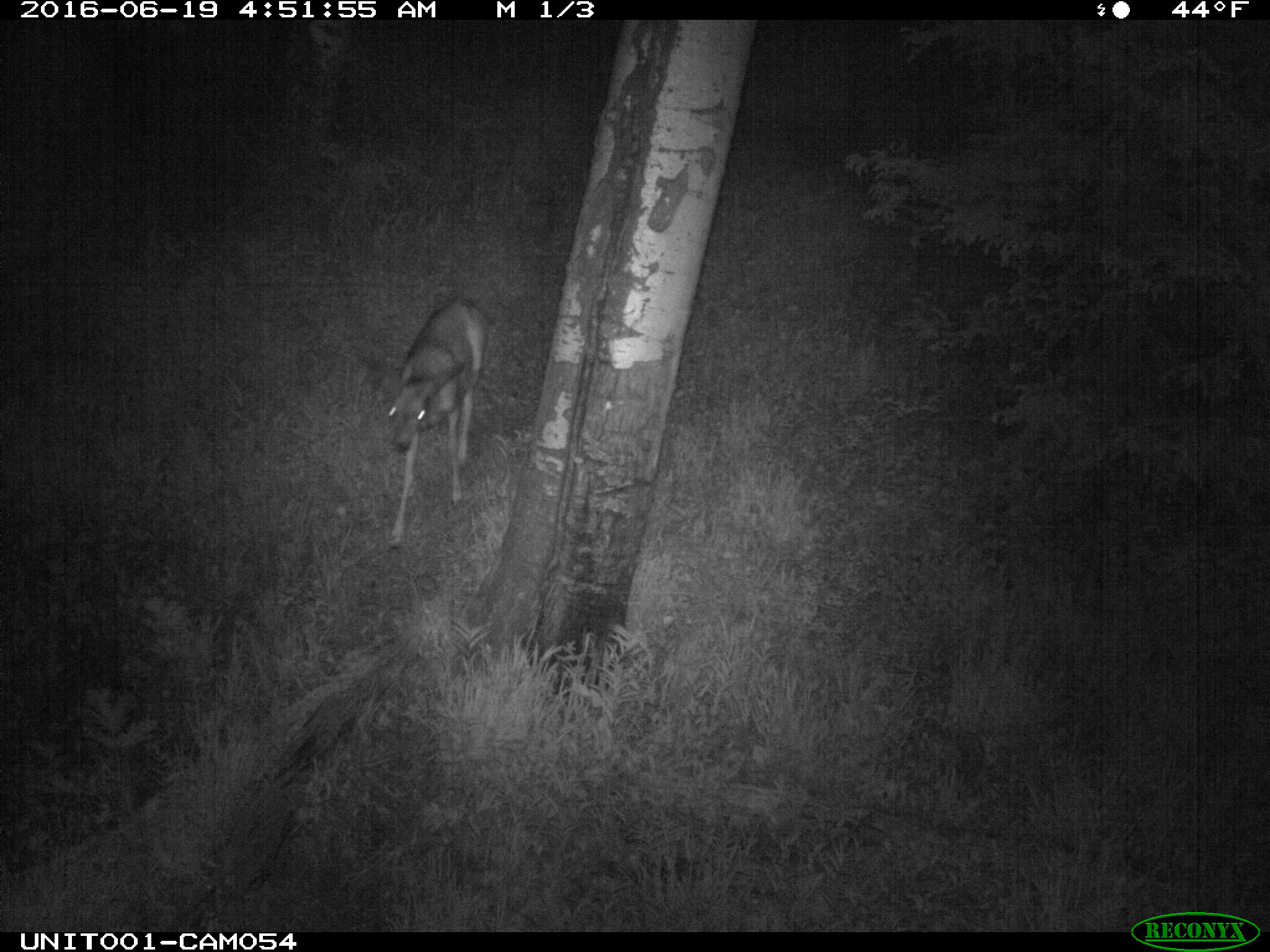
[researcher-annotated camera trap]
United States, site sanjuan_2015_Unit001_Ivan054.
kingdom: Animalia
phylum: Chordata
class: Mammalia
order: Artiodactyla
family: Cervidae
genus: Odocoileus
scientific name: Odocoileus hemionus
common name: mule deer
Odocoileus hemionus (mule deer).